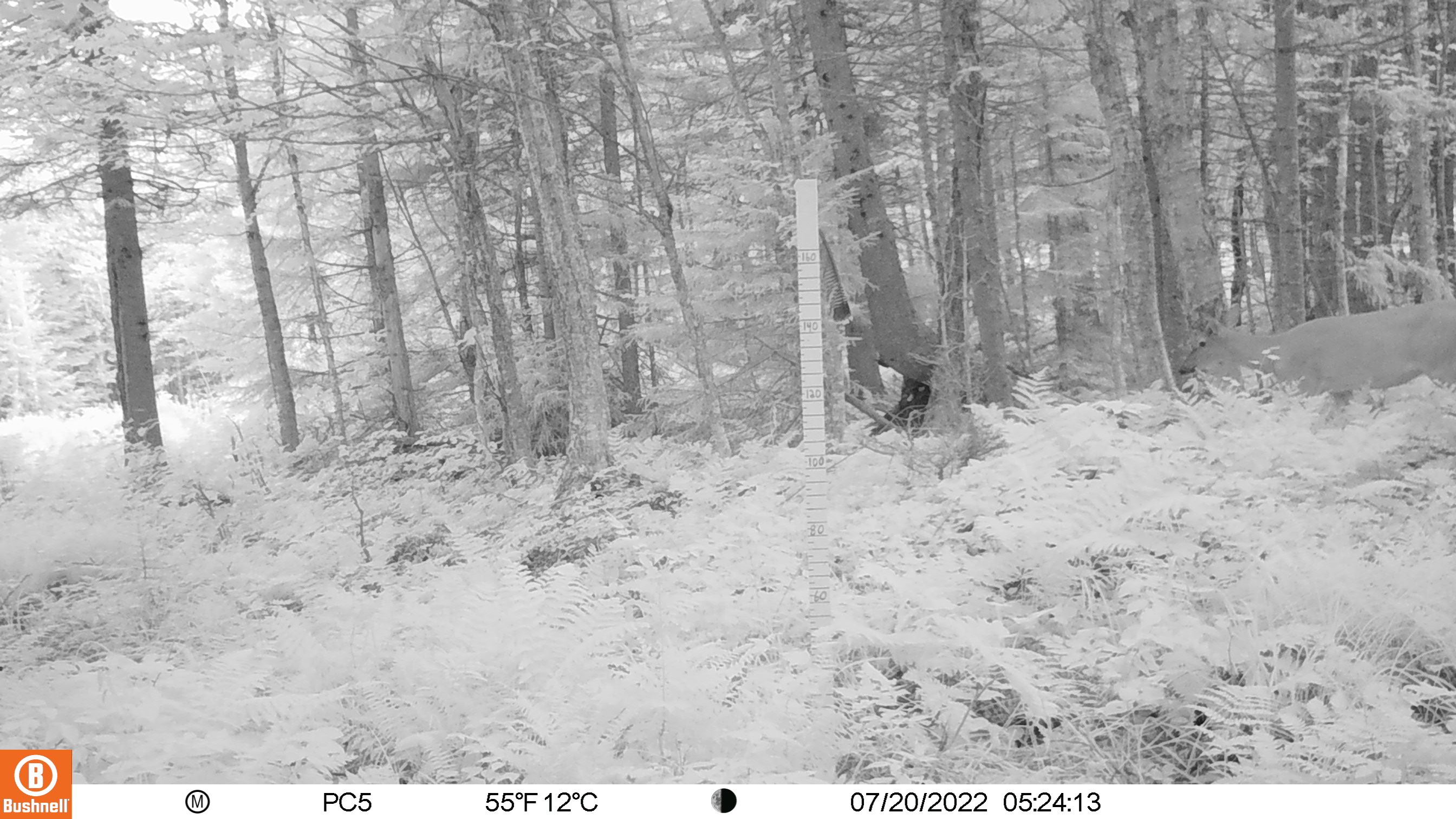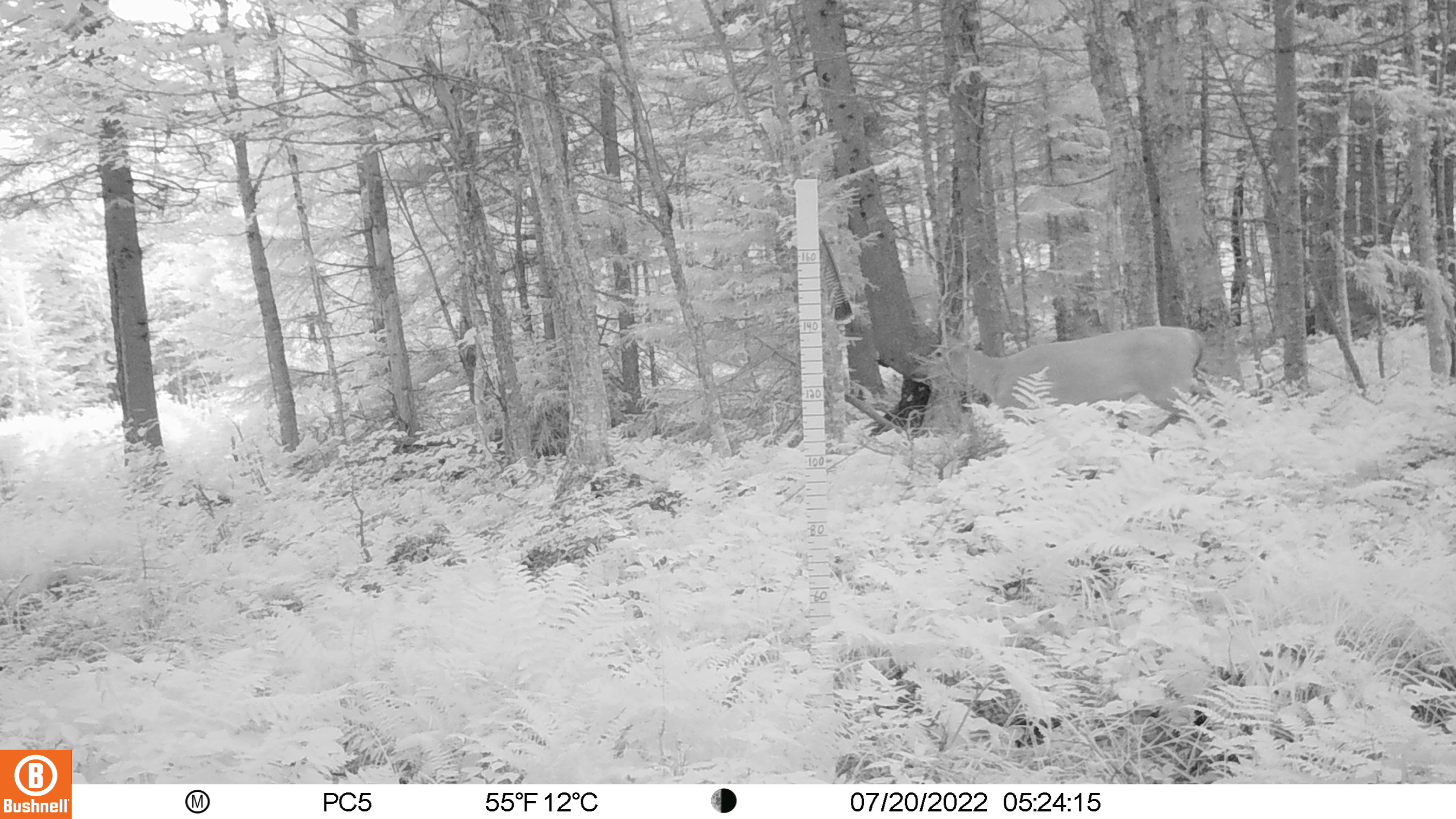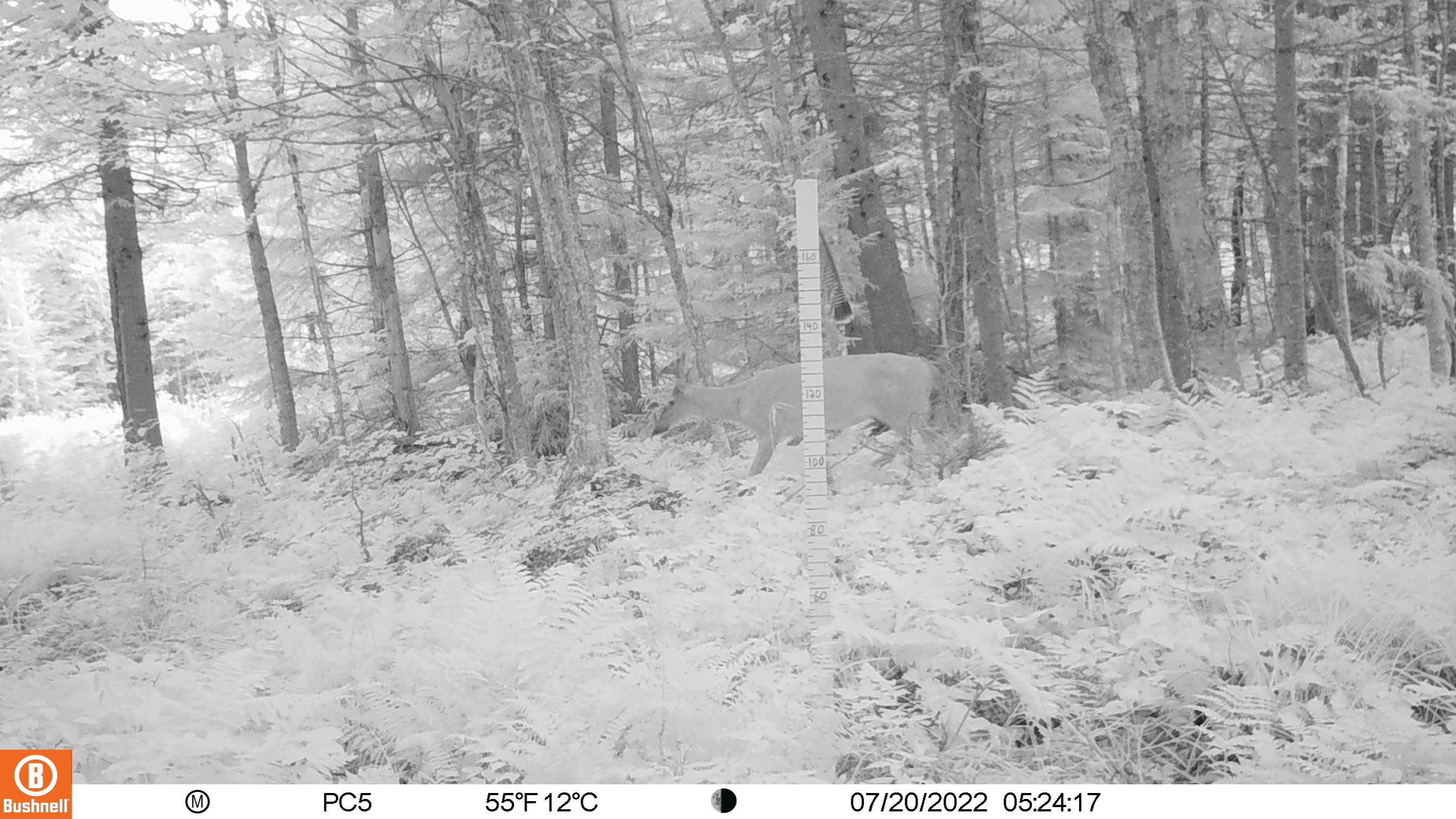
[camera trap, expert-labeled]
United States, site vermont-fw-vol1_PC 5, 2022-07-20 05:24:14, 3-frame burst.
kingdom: Animalia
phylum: Chordata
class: Mammalia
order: Artiodactyla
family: Cervidae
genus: Odocoileus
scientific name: Odocoileus virginianus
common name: white-tailed deer